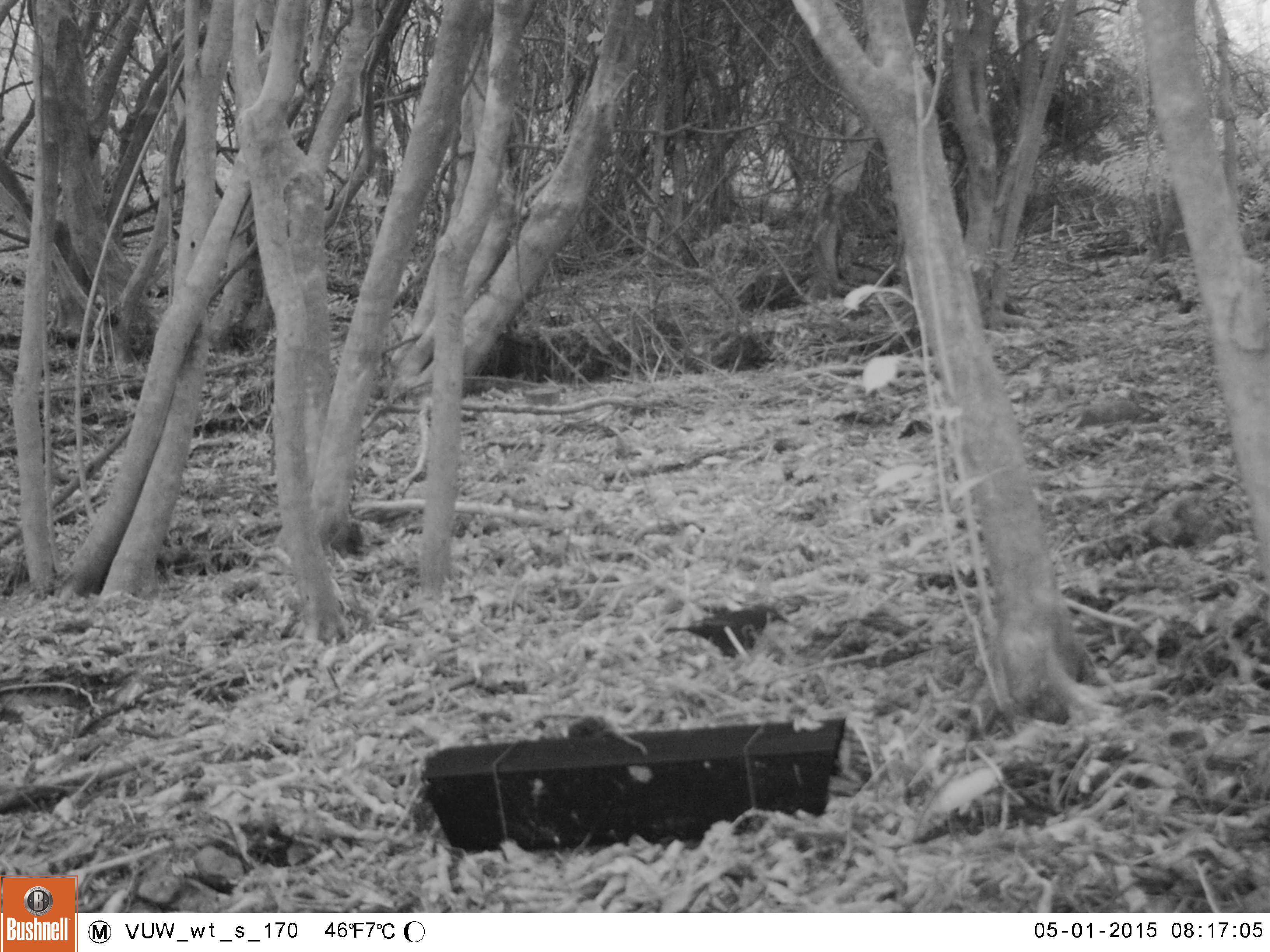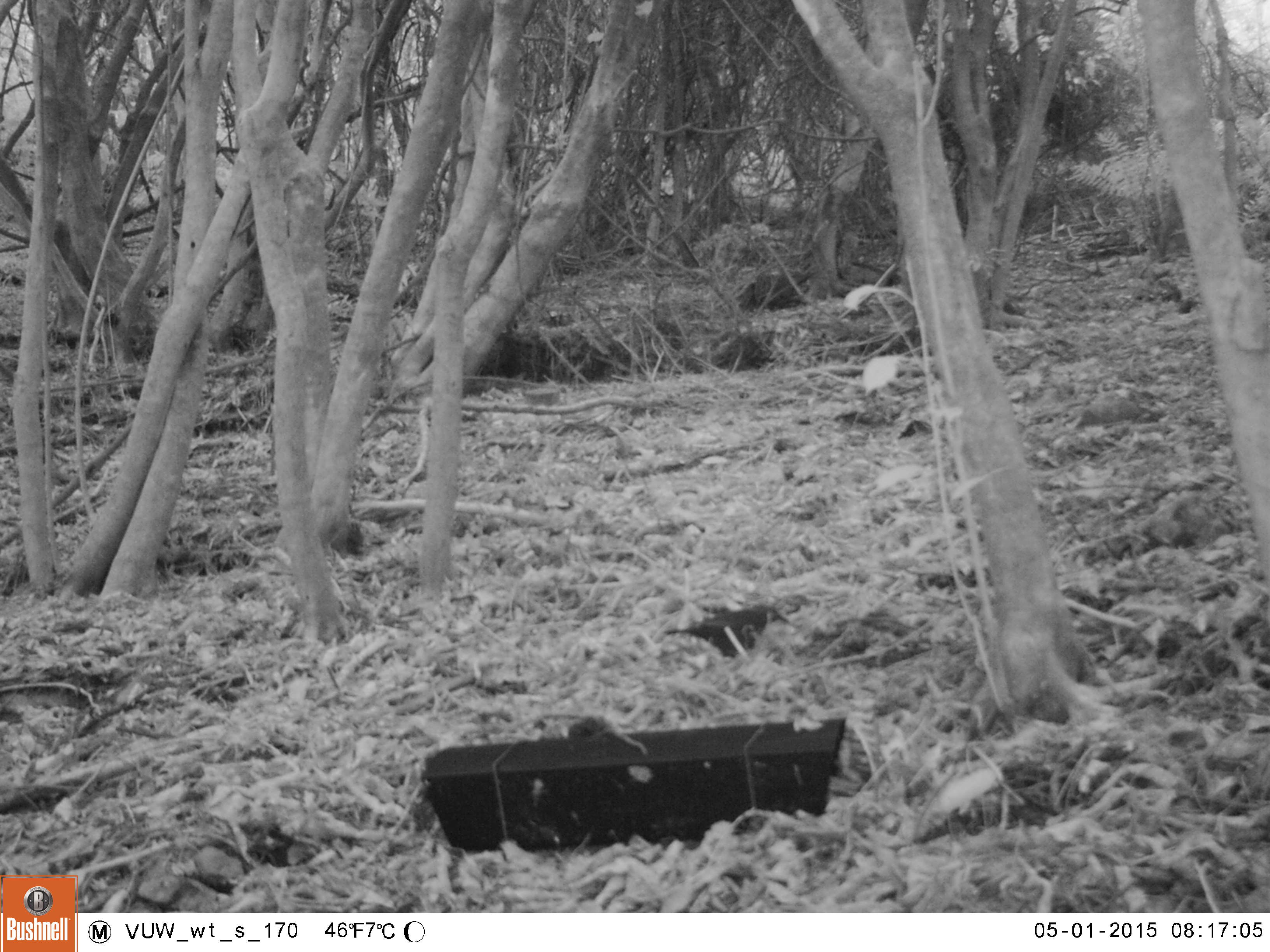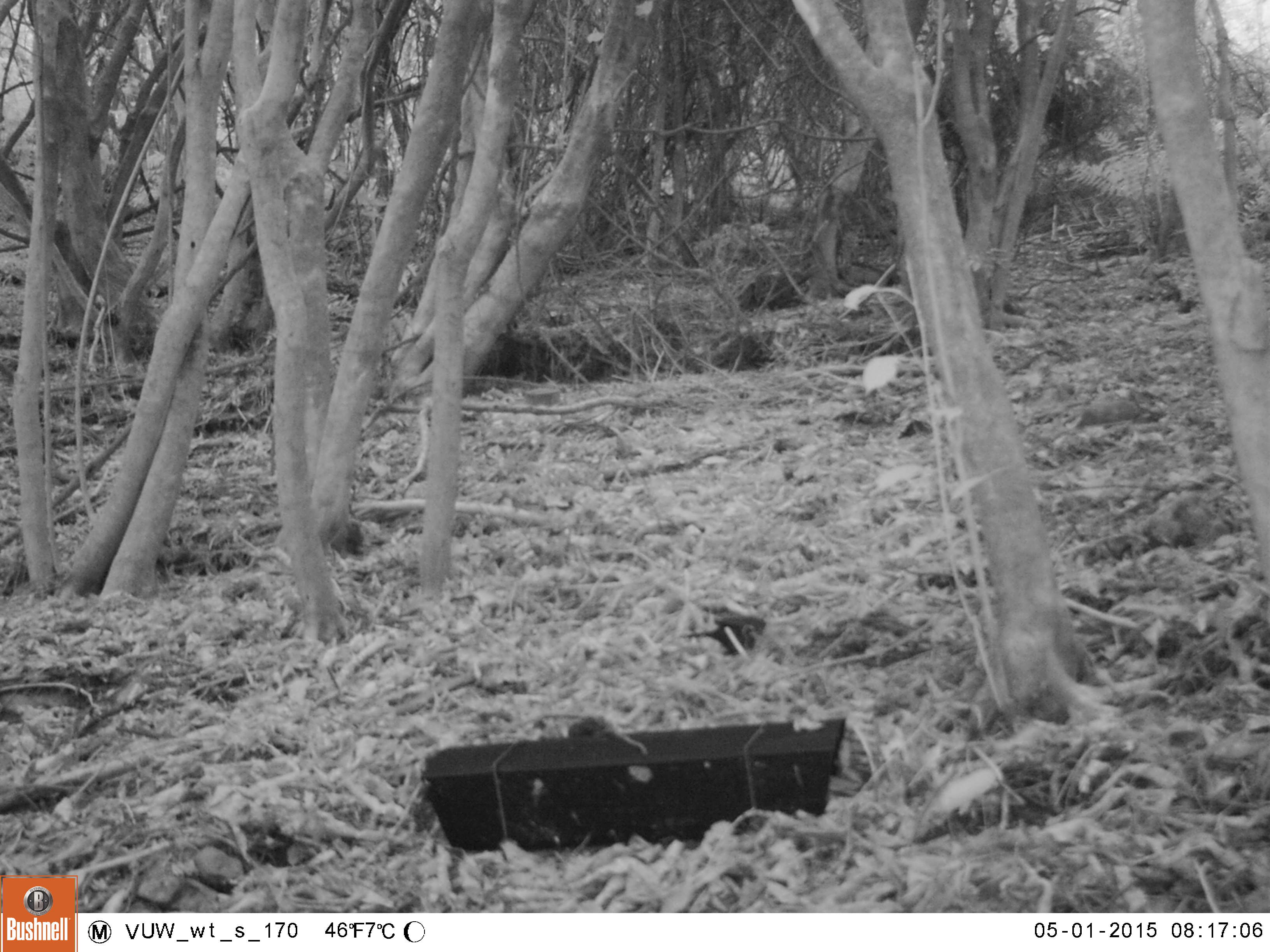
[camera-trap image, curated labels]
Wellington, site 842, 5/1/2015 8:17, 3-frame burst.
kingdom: Animalia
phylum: Chordata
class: Aves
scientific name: Aves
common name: bird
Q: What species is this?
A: Bird (Aves).